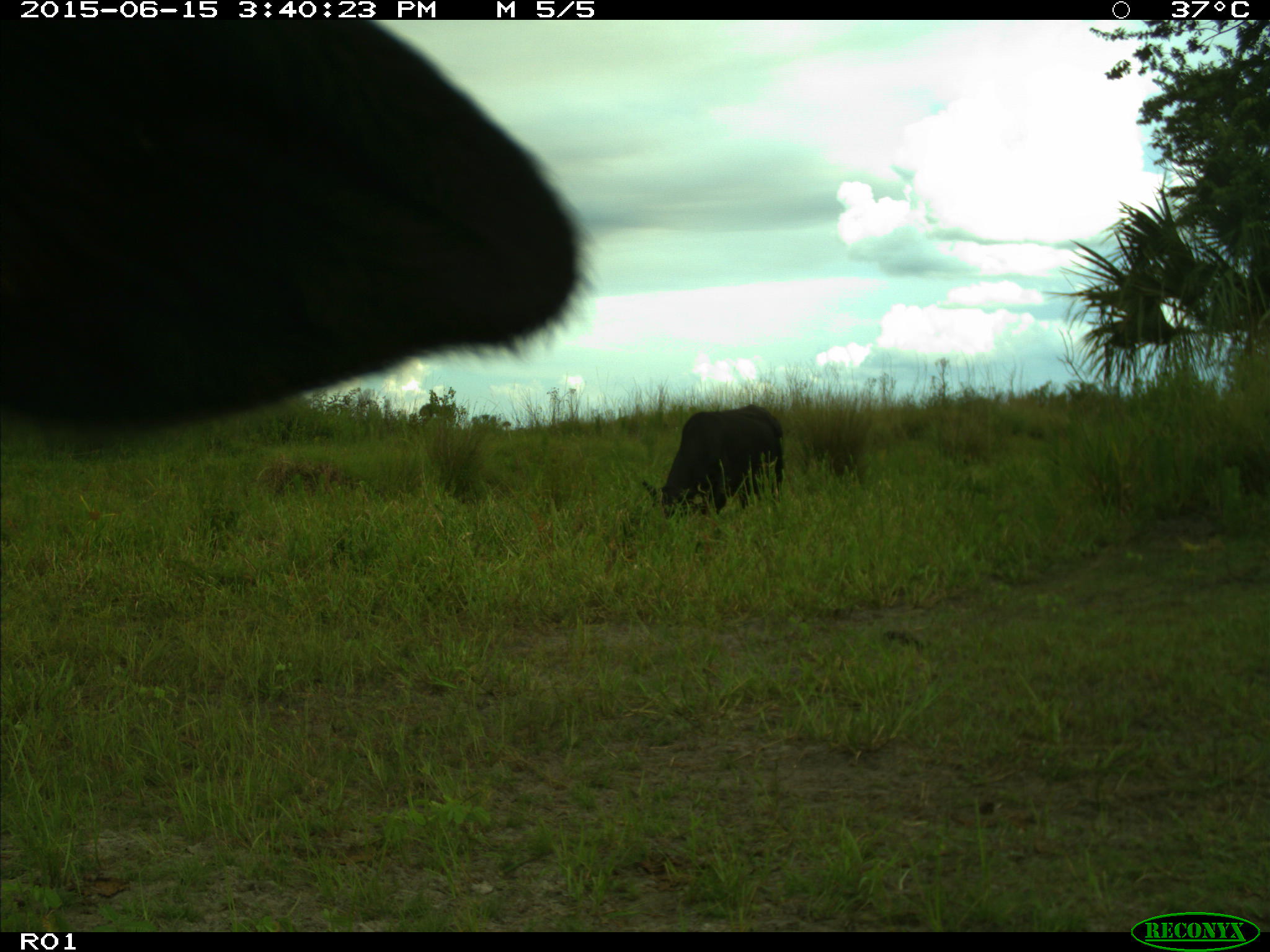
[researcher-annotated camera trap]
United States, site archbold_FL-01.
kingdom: Animalia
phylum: Chordata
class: Mammalia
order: Artiodactyla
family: Bovidae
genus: Bos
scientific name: Bos taurus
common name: domestic cow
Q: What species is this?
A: Bos taurus (domestic cow).